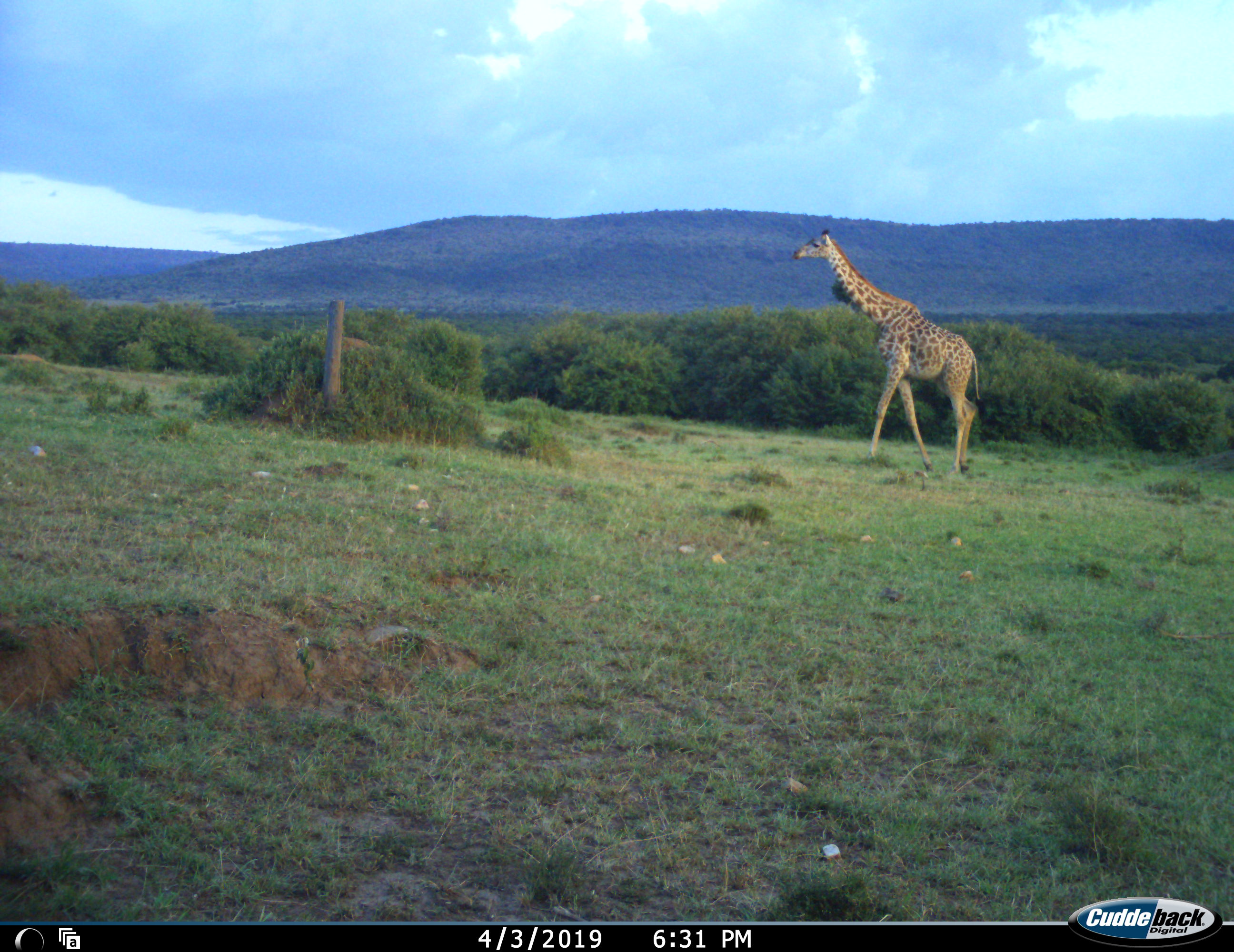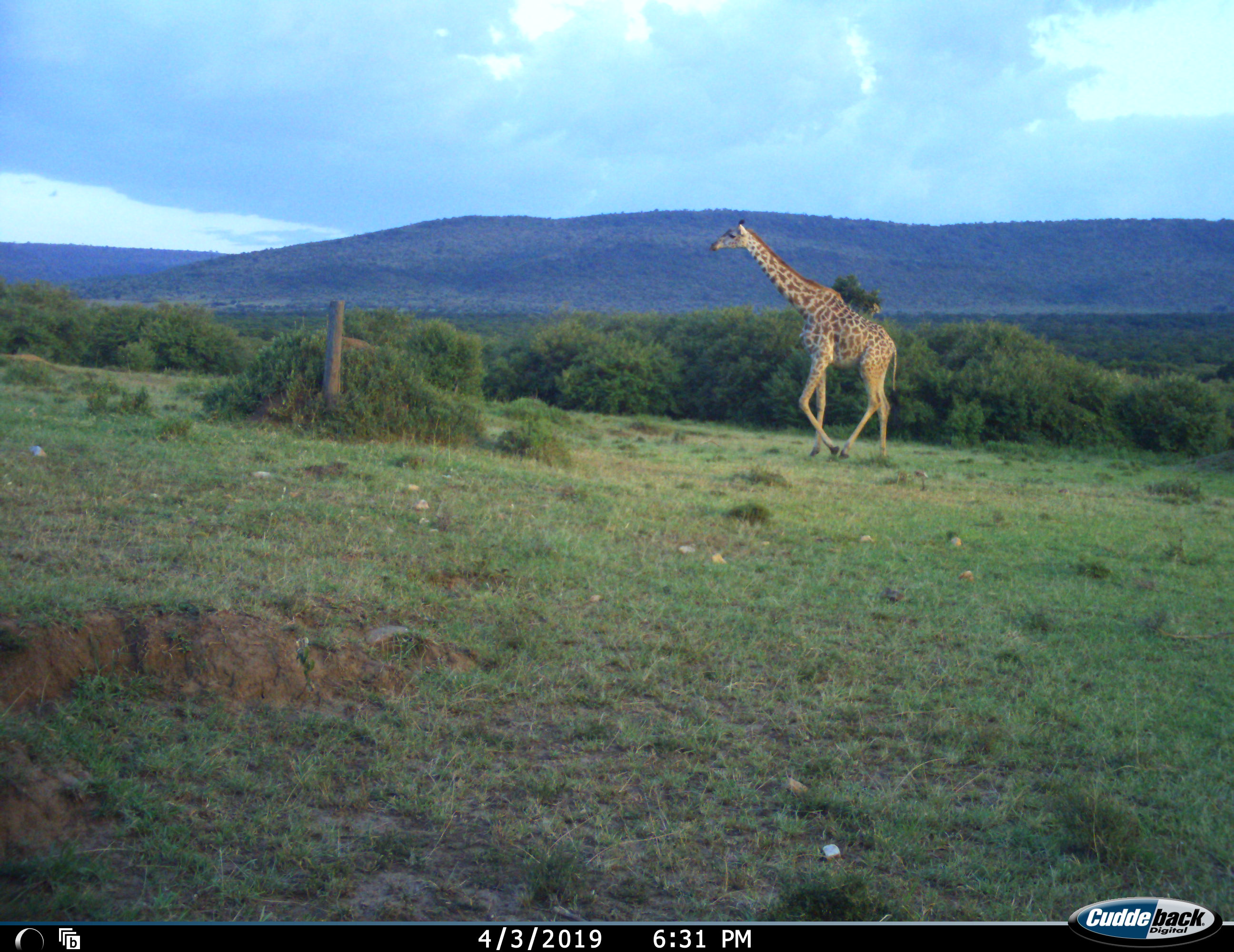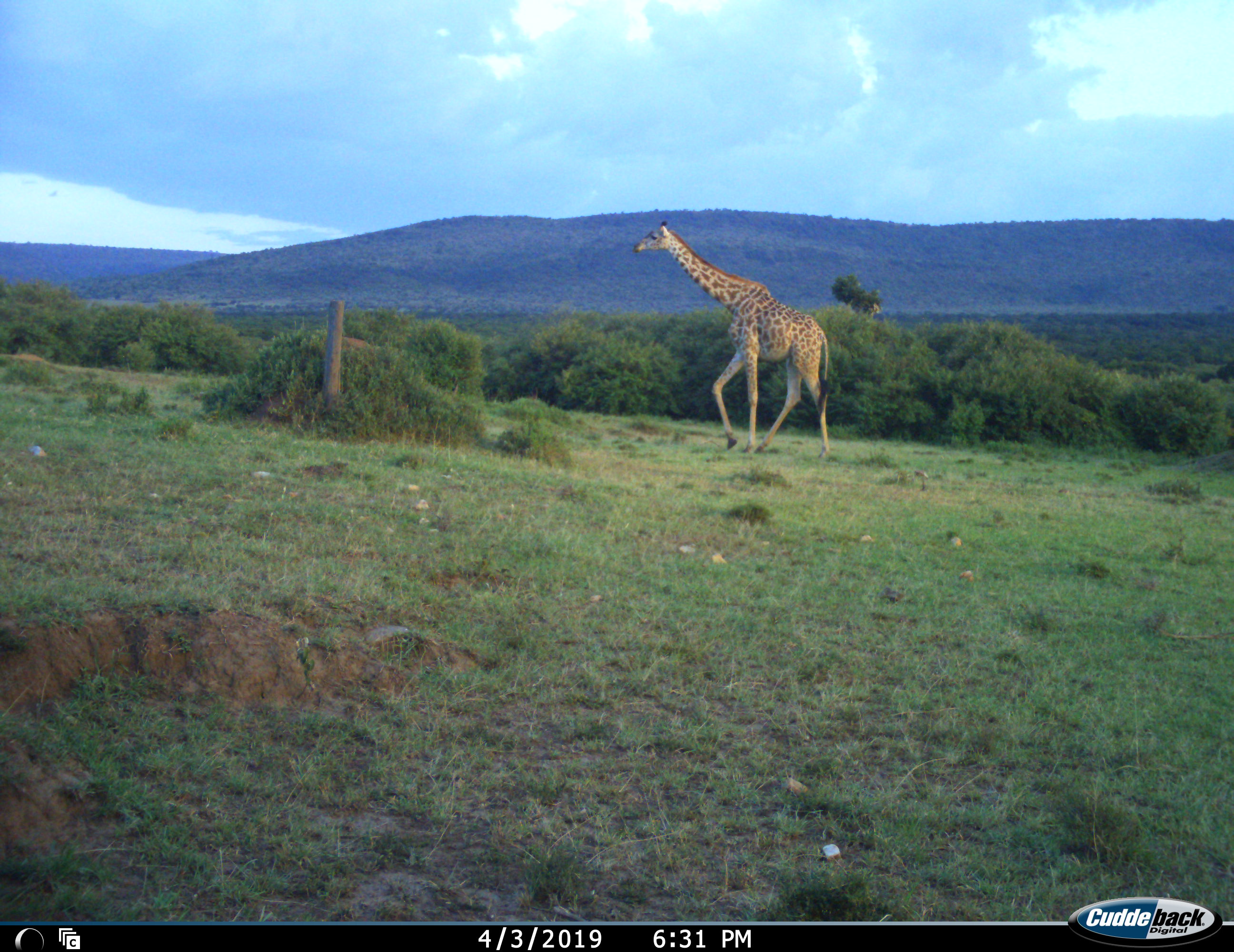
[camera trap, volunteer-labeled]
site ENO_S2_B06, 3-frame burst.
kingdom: Animalia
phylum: Chordata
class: Mammalia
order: Artiodactyla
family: Giraffidae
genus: Giraffa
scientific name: Giraffa camelopardalis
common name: giraffe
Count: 1.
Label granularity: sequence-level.